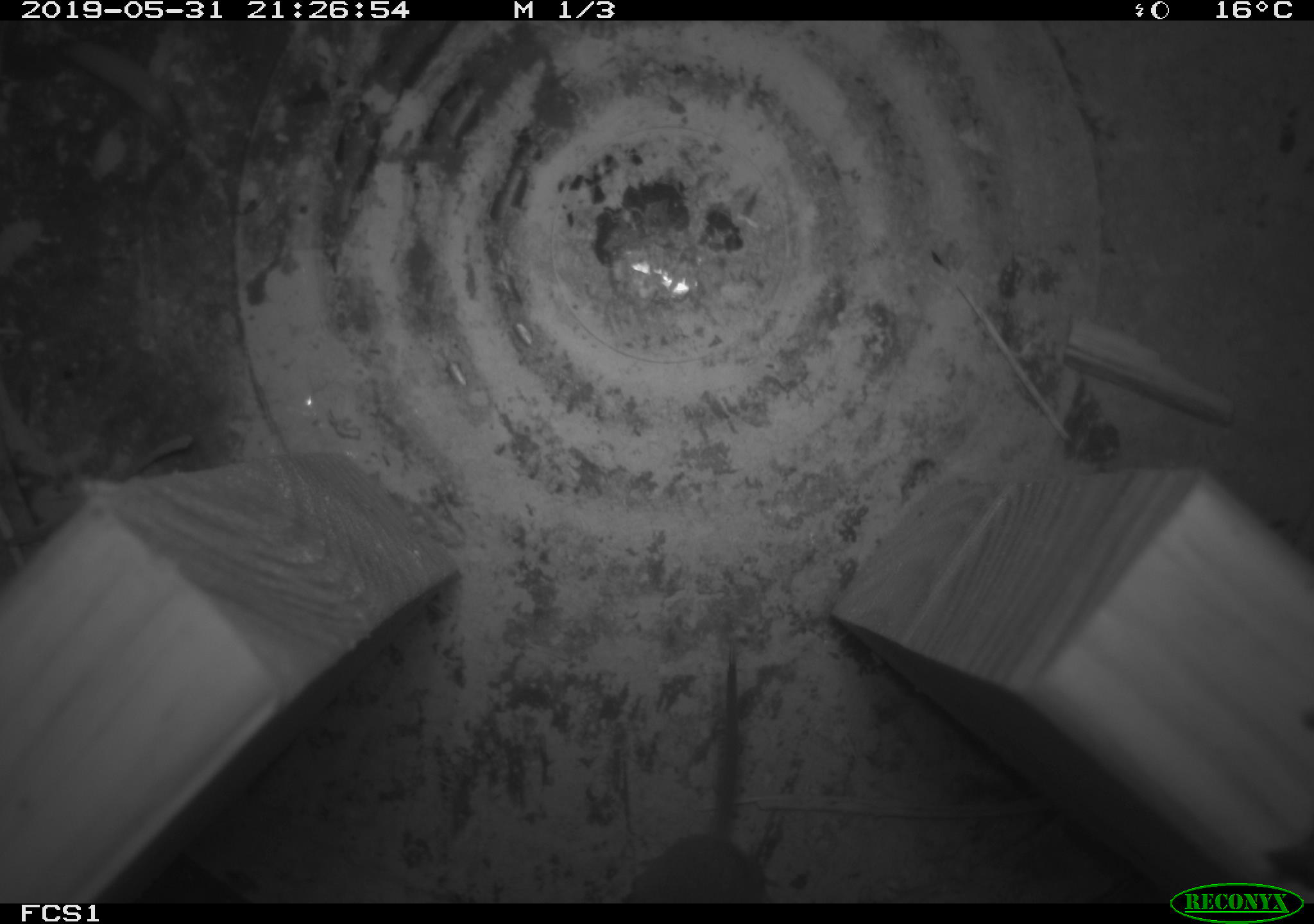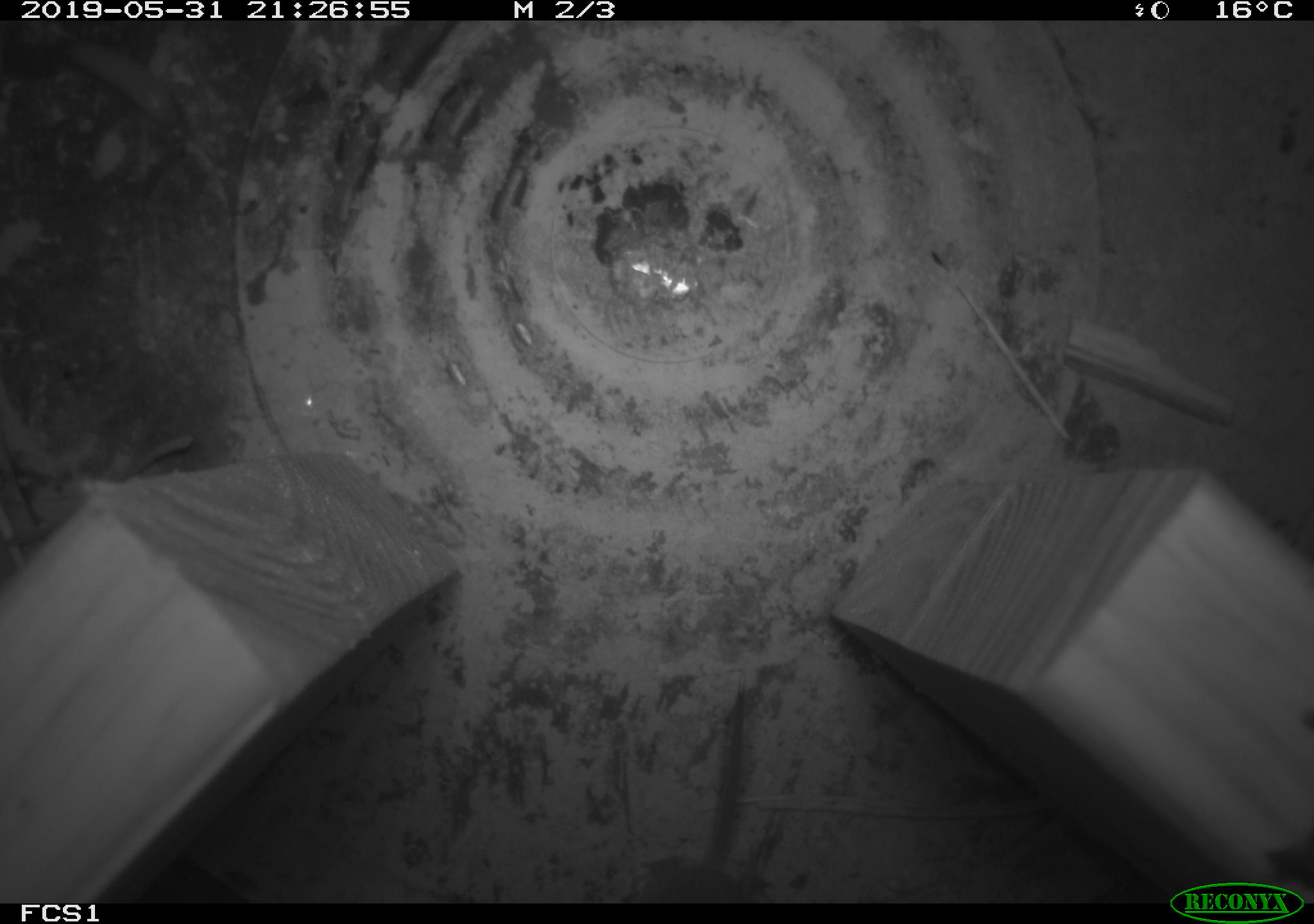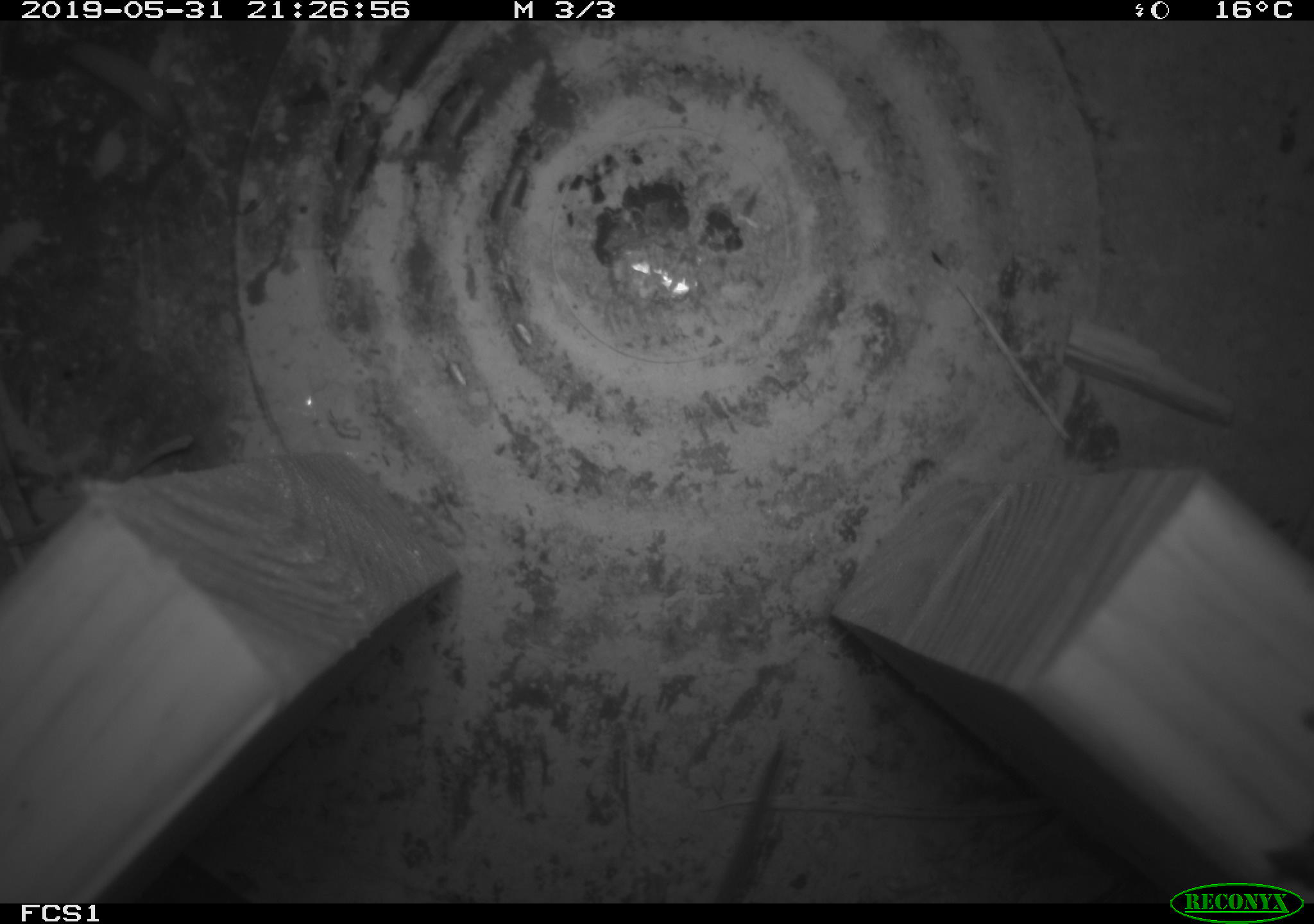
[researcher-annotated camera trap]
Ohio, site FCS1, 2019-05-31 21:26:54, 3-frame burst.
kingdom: Animalia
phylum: Chordata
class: Mammalia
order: Eulipotyphla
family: Soricidae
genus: Sorex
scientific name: Sorex cinereus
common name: masked shrew